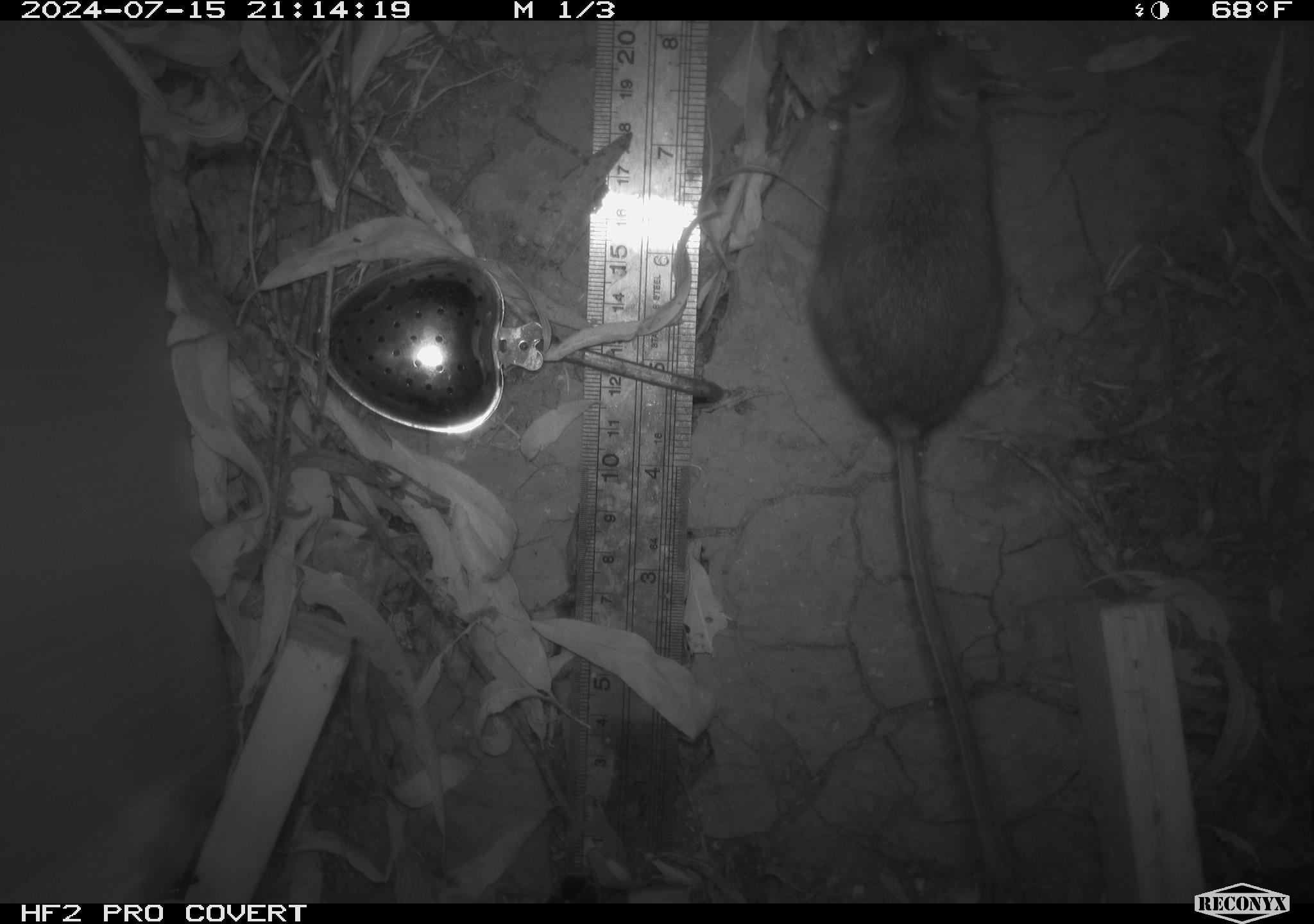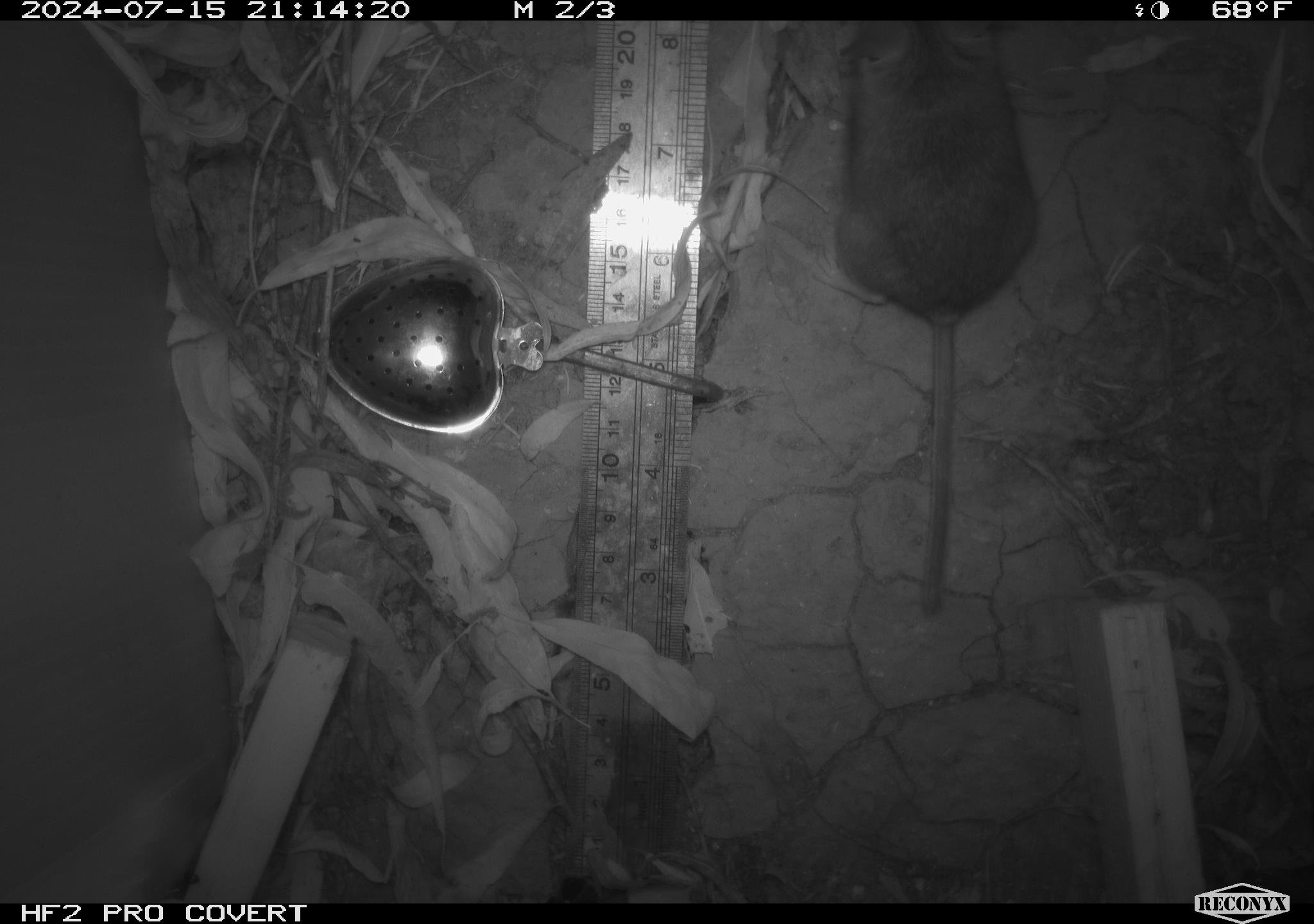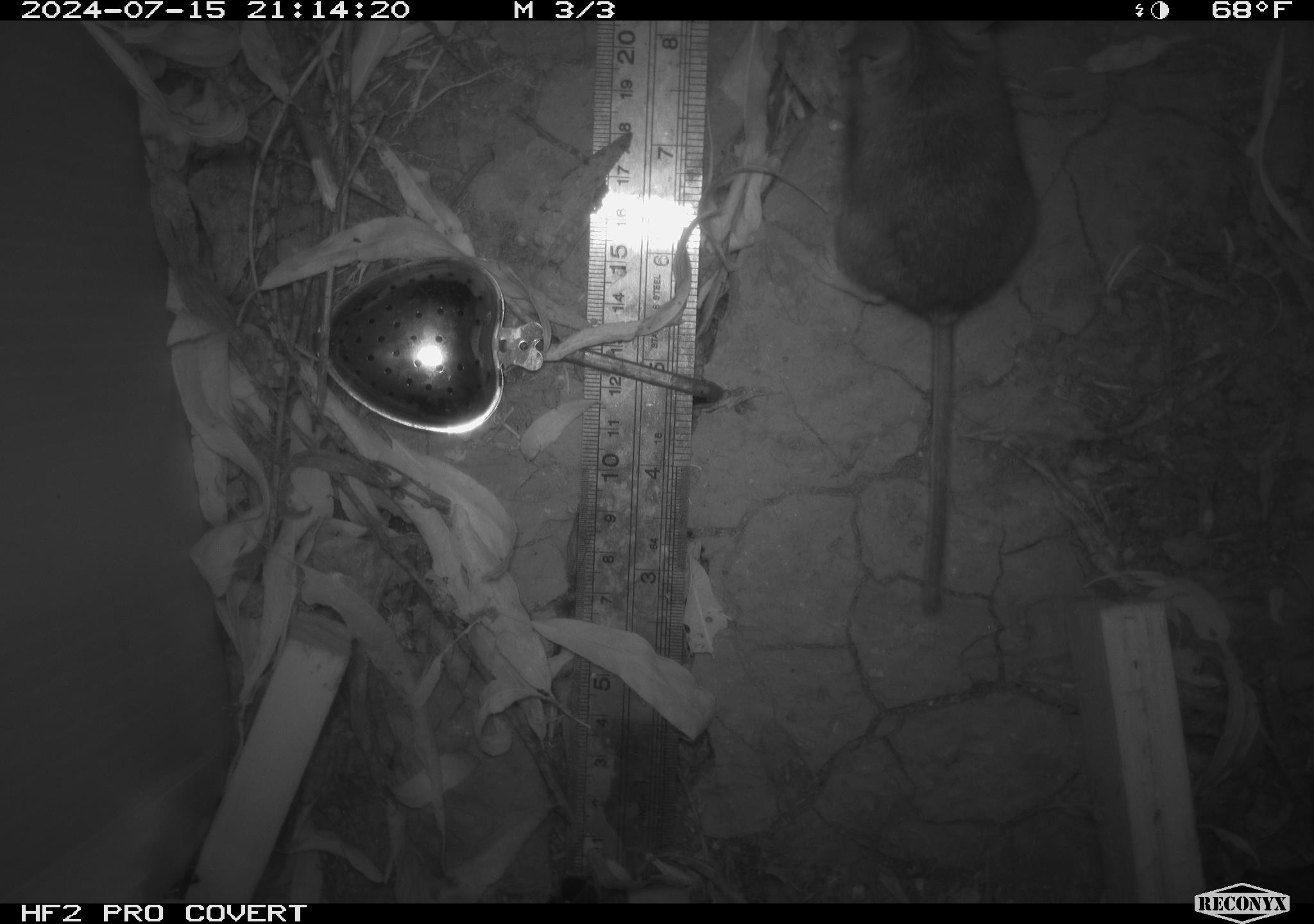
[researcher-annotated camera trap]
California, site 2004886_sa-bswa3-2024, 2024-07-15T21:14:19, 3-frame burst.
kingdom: Animalia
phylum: Chordata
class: Mammalia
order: Rodentia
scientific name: Rodentia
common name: mouse species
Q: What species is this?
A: Mouse species (Rodentia).